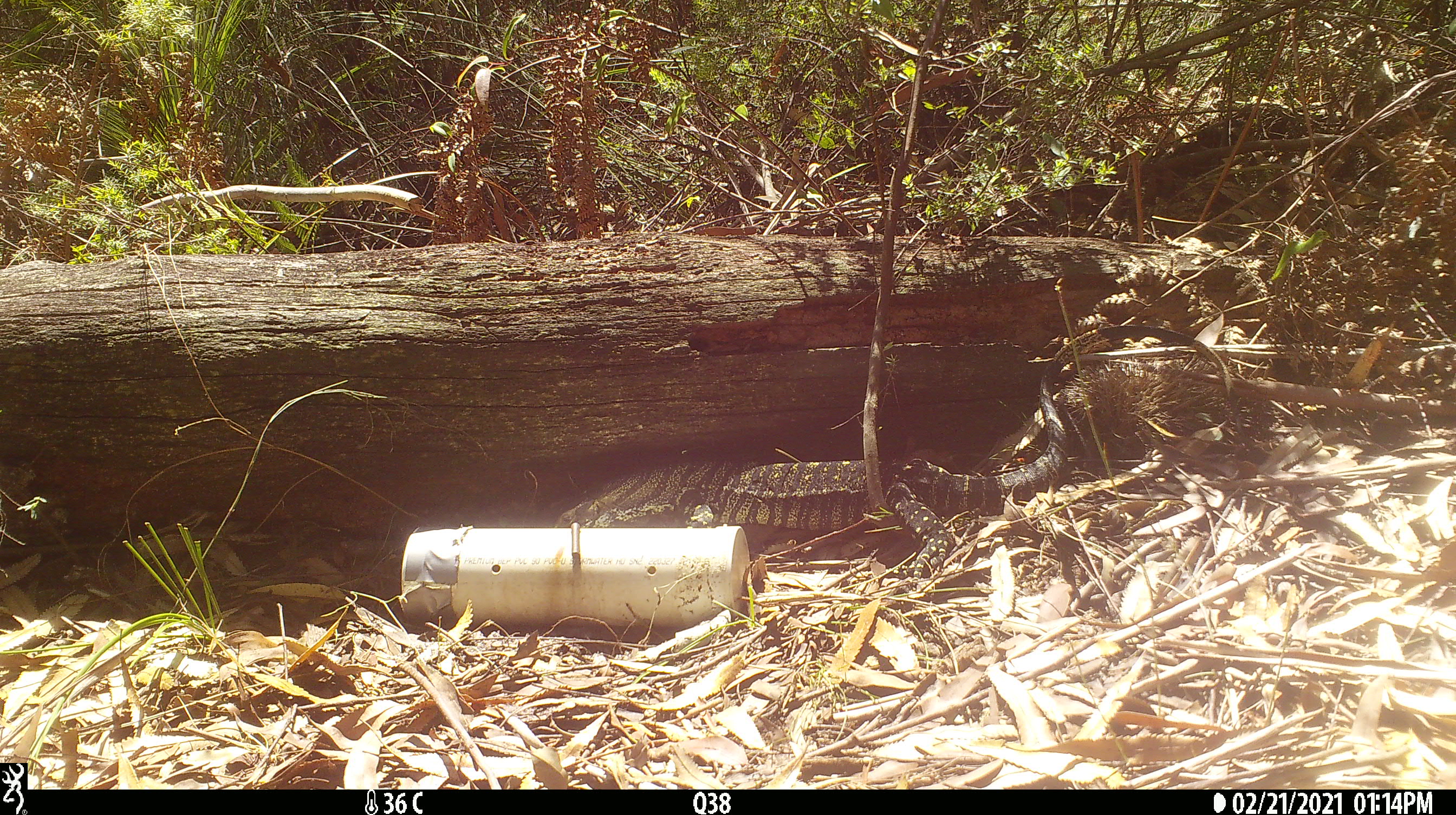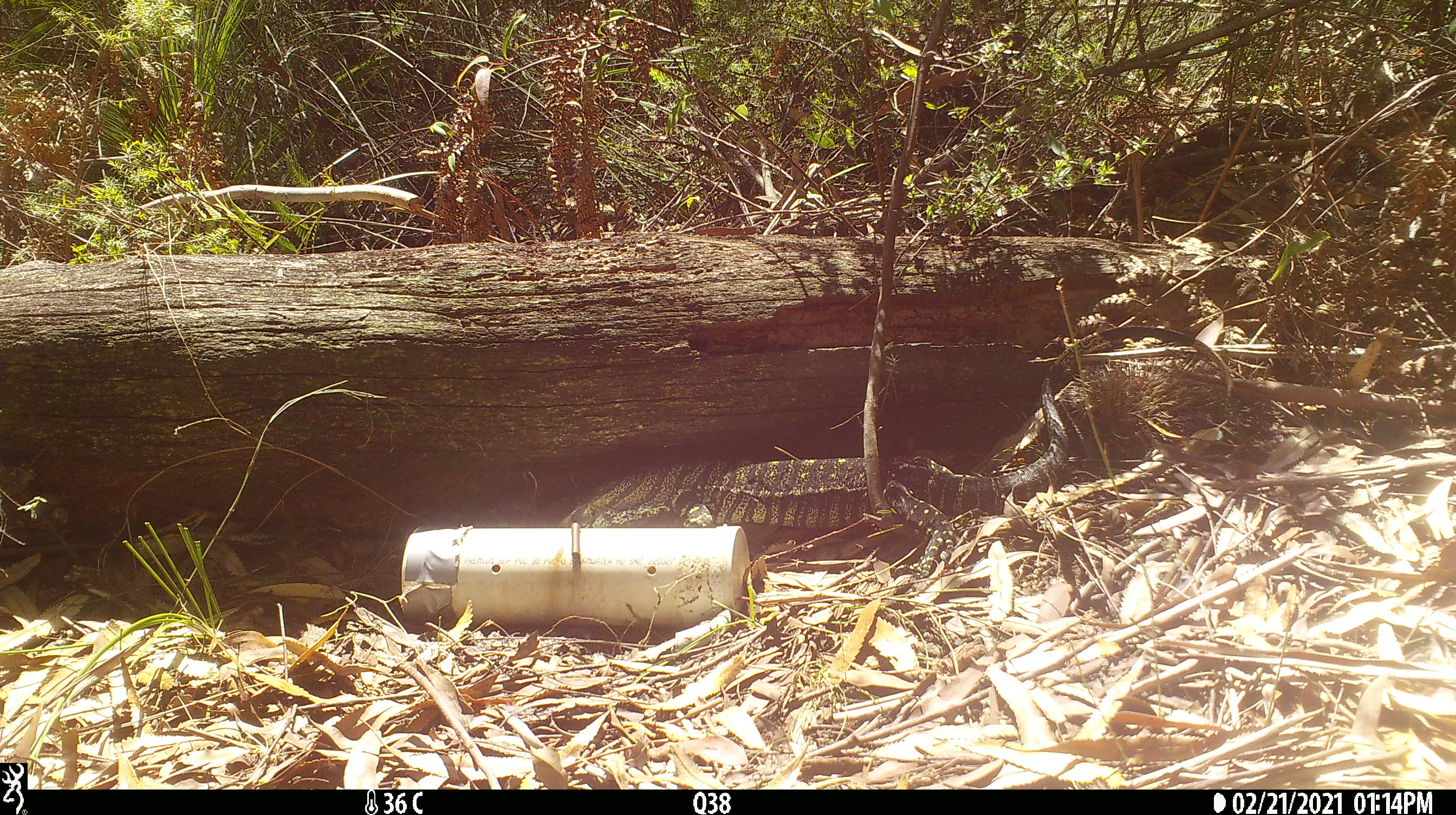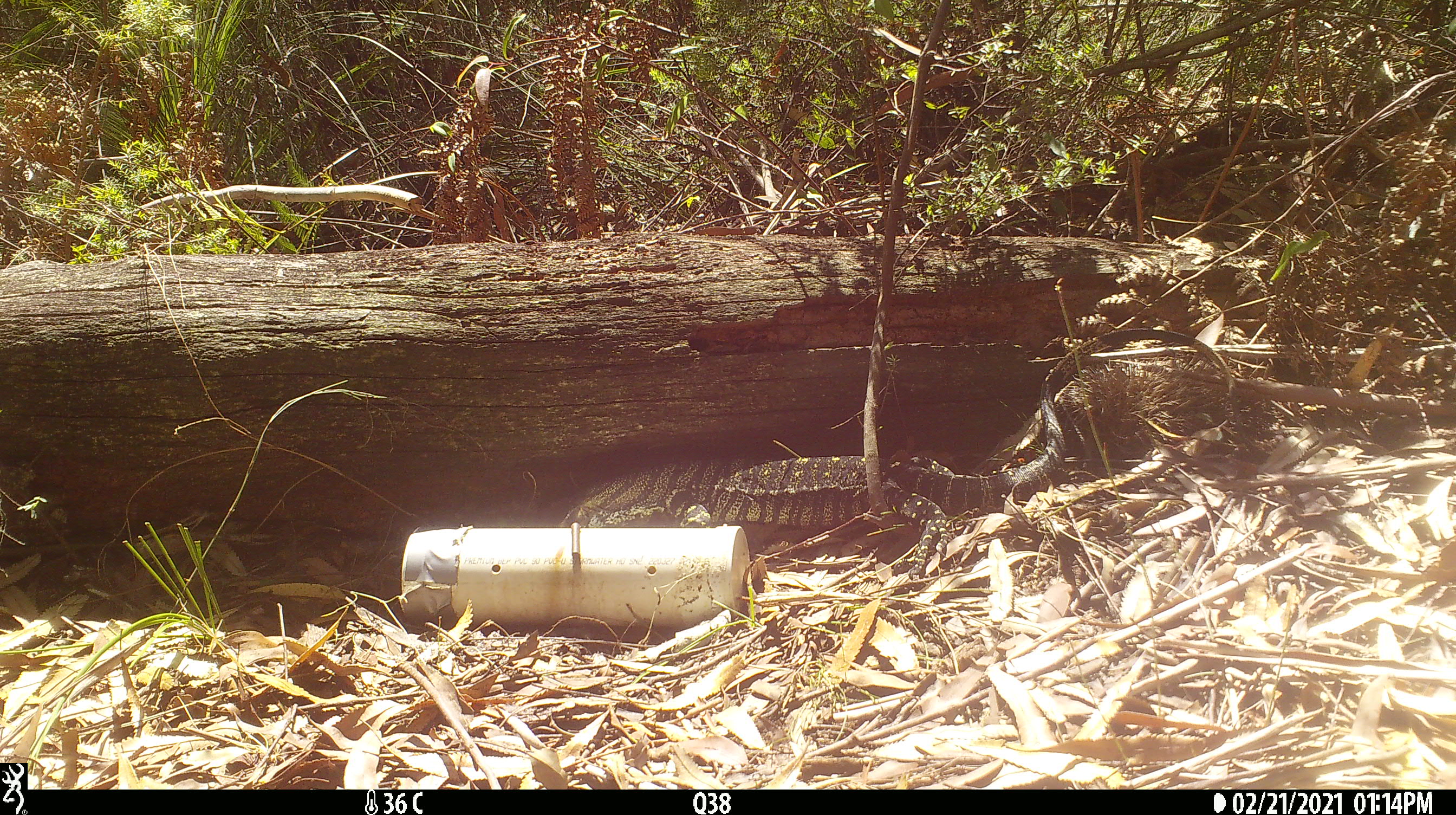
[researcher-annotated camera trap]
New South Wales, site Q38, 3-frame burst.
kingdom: Animalia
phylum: Chordata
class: Reptilia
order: Squamata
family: Varanidae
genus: Varanus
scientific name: Varanus varius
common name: lace monitor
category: goanna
Goanna (lace monitor) (Varanus varius).